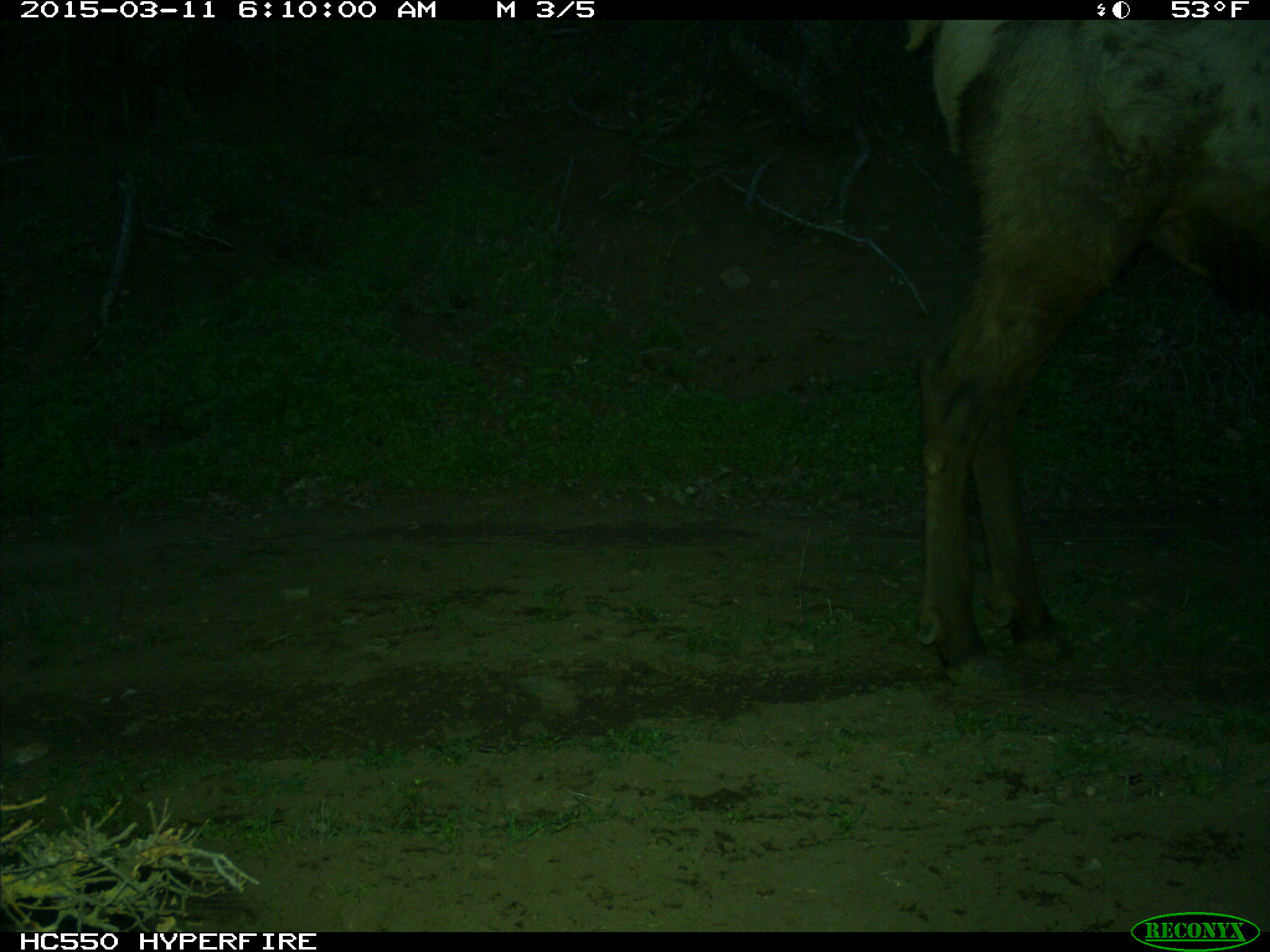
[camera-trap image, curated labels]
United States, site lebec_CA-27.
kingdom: Animalia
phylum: Chordata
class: Mammalia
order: Artiodactyla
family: Cervidae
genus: Cervus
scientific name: Cervus canadensis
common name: elk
Cervus canadensis (elk).